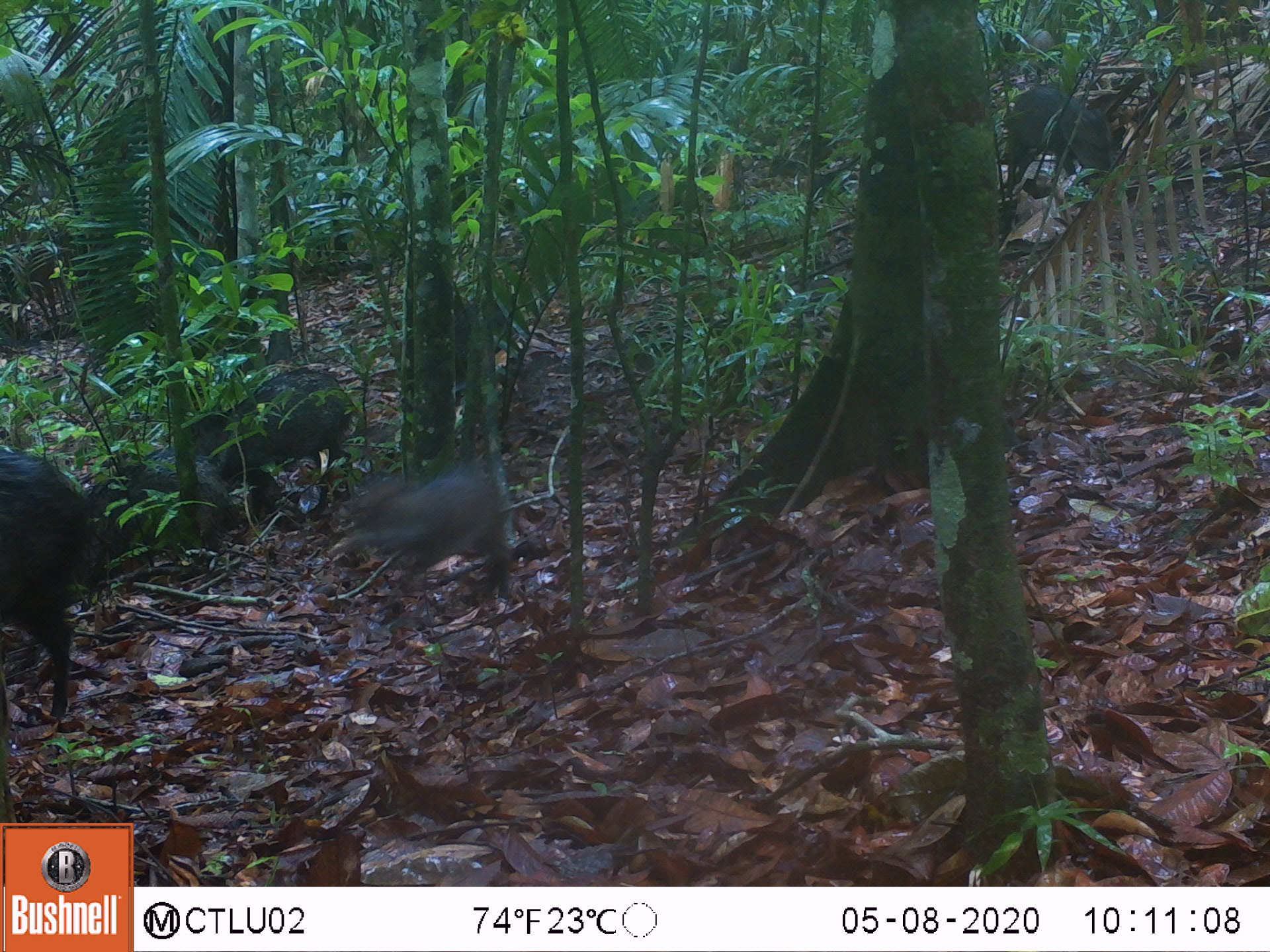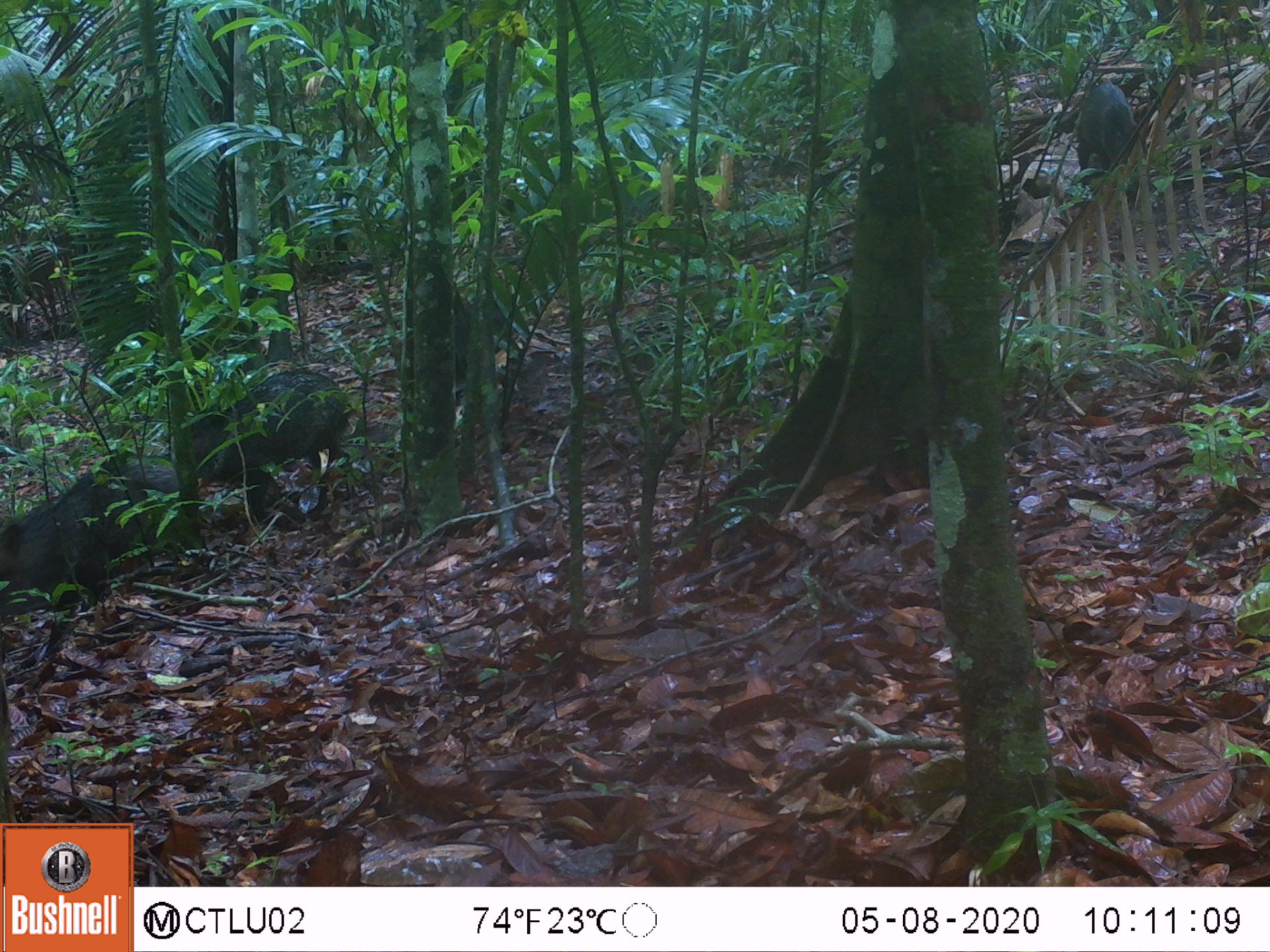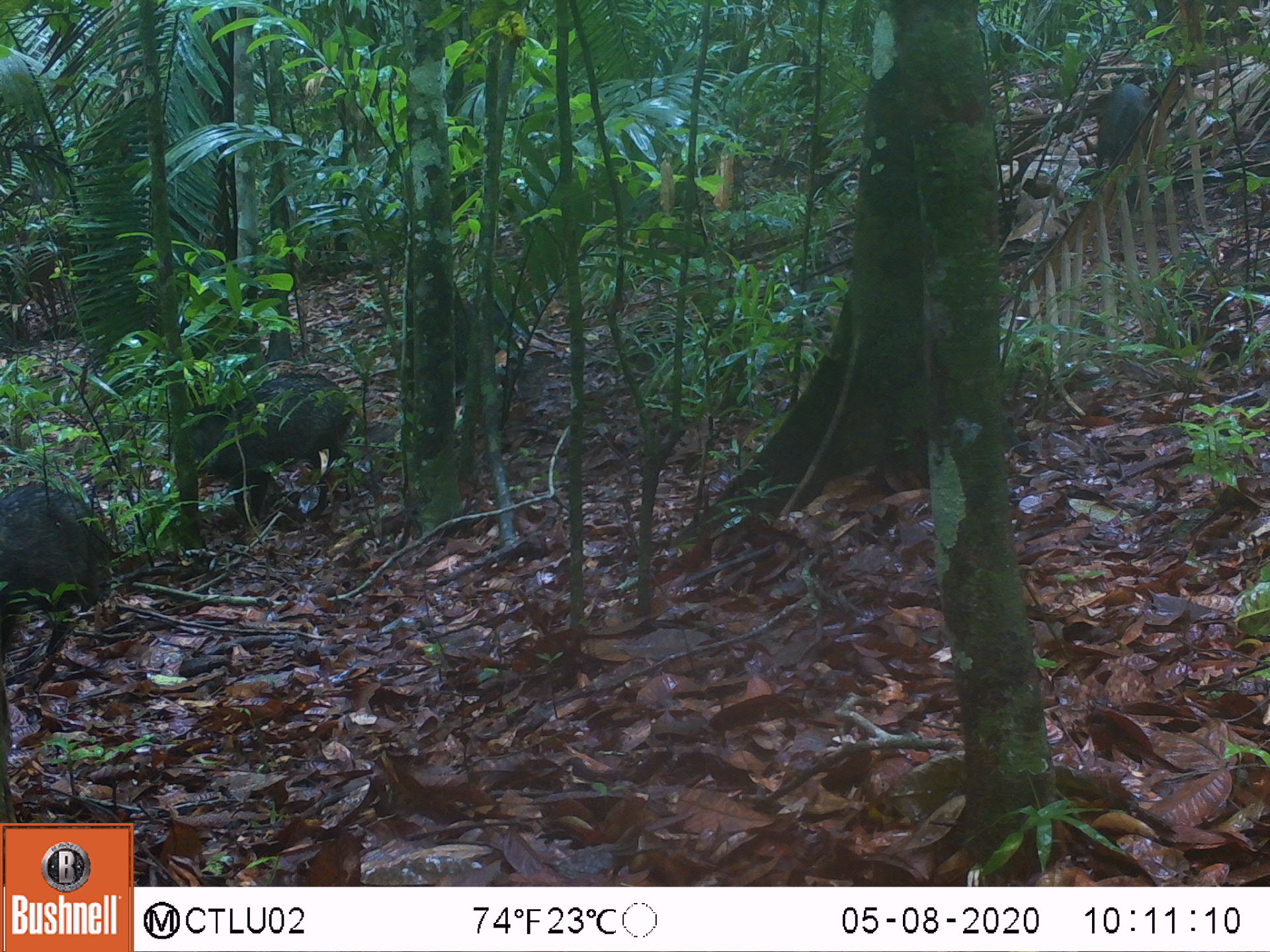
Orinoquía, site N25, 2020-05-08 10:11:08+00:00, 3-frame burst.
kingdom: Animalia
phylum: Chordata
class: Mammalia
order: Artiodactyla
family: Tayassuidae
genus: Pecari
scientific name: Pecari tajacu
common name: collared peccary